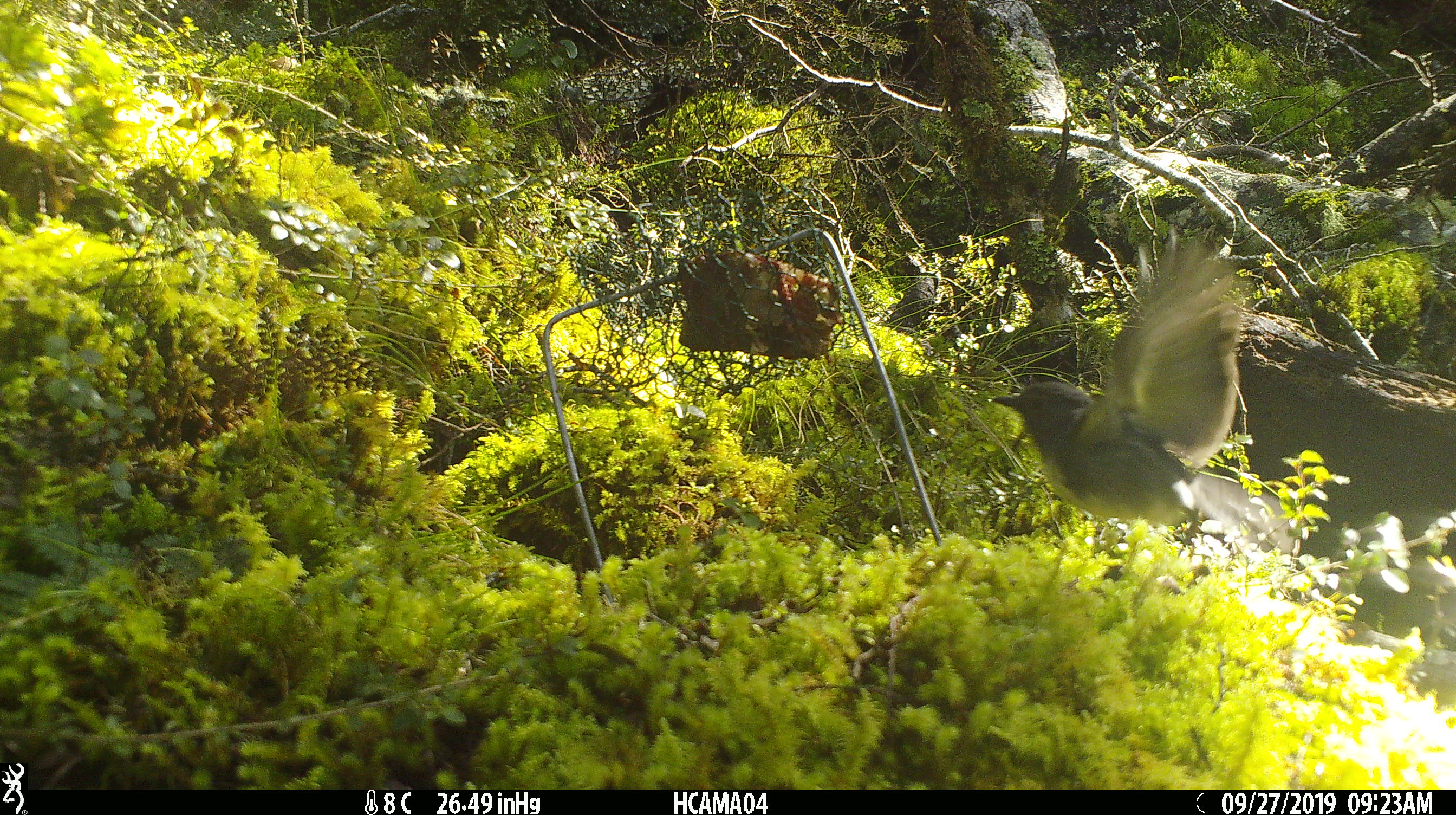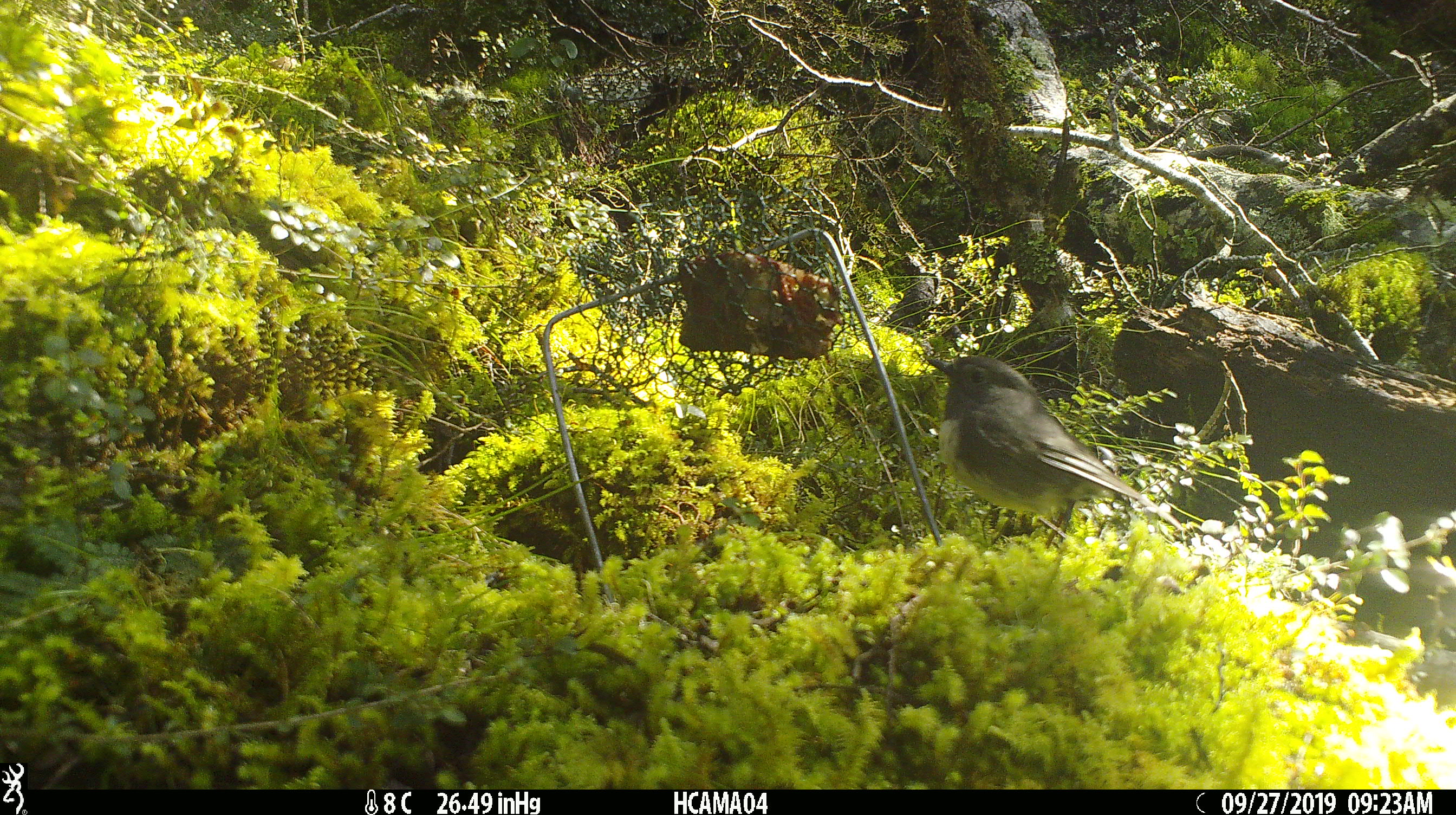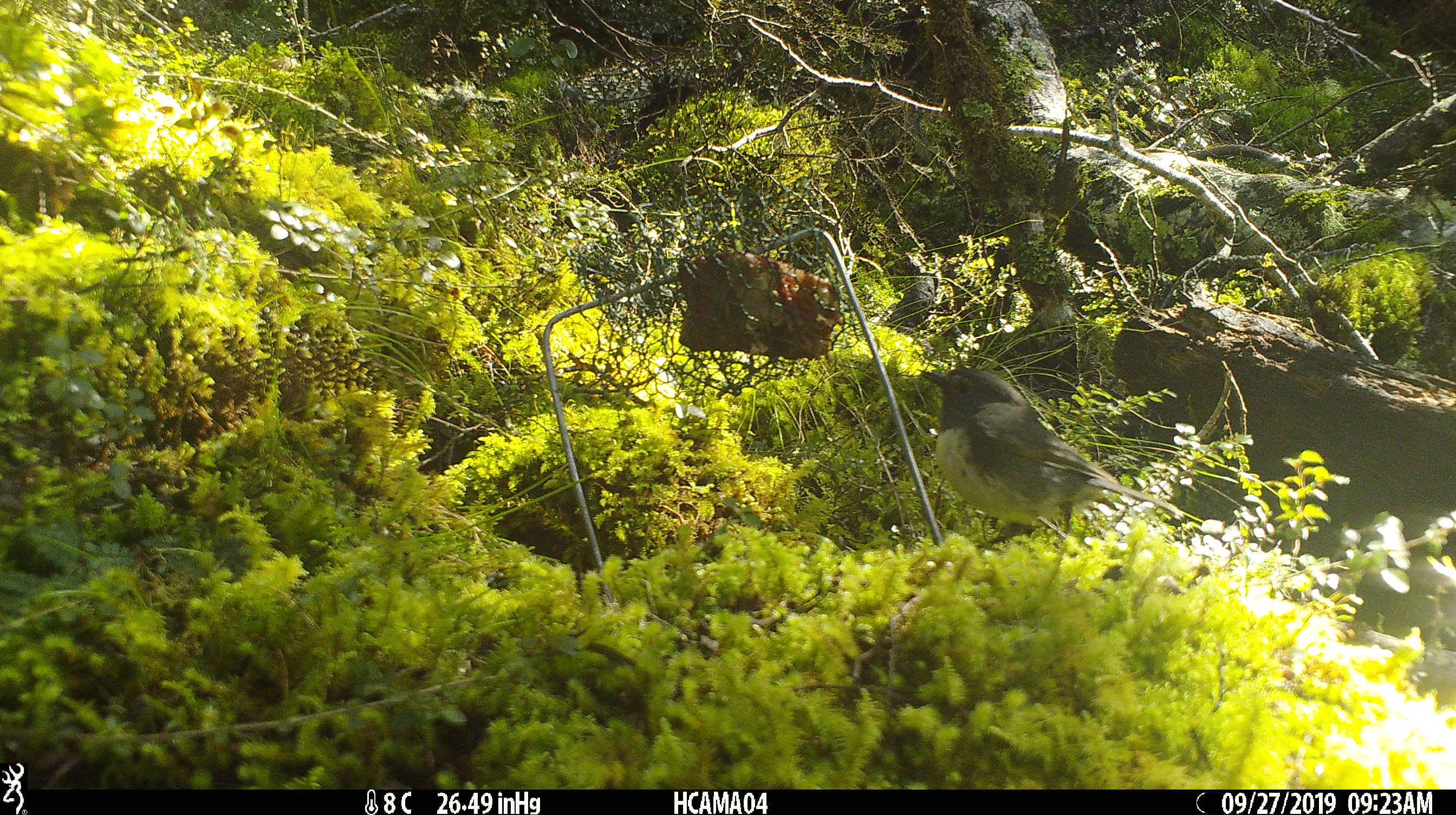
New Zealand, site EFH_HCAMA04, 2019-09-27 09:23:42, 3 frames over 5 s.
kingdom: Animalia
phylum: Chordata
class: Aves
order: Passeriformes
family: Petroicidae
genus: Petroica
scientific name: Petroica australis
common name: new zealand robin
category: robin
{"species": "robin (new zealand robin) (Petroica australis)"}